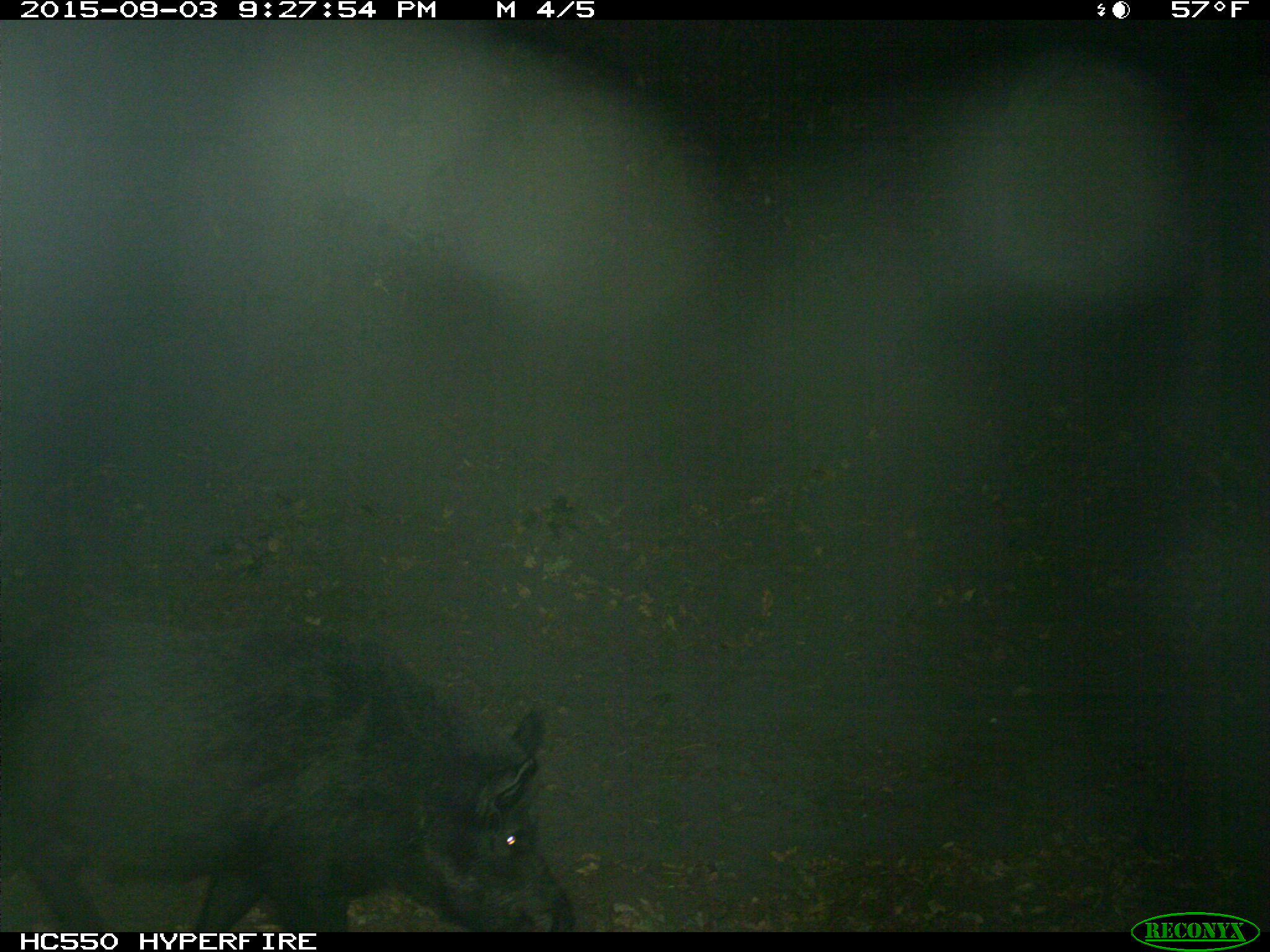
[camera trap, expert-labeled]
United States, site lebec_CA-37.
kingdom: Animalia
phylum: Chordata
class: Mammalia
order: Artiodactyla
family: Suidae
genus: Sus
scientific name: Sus scrofa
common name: wild boar